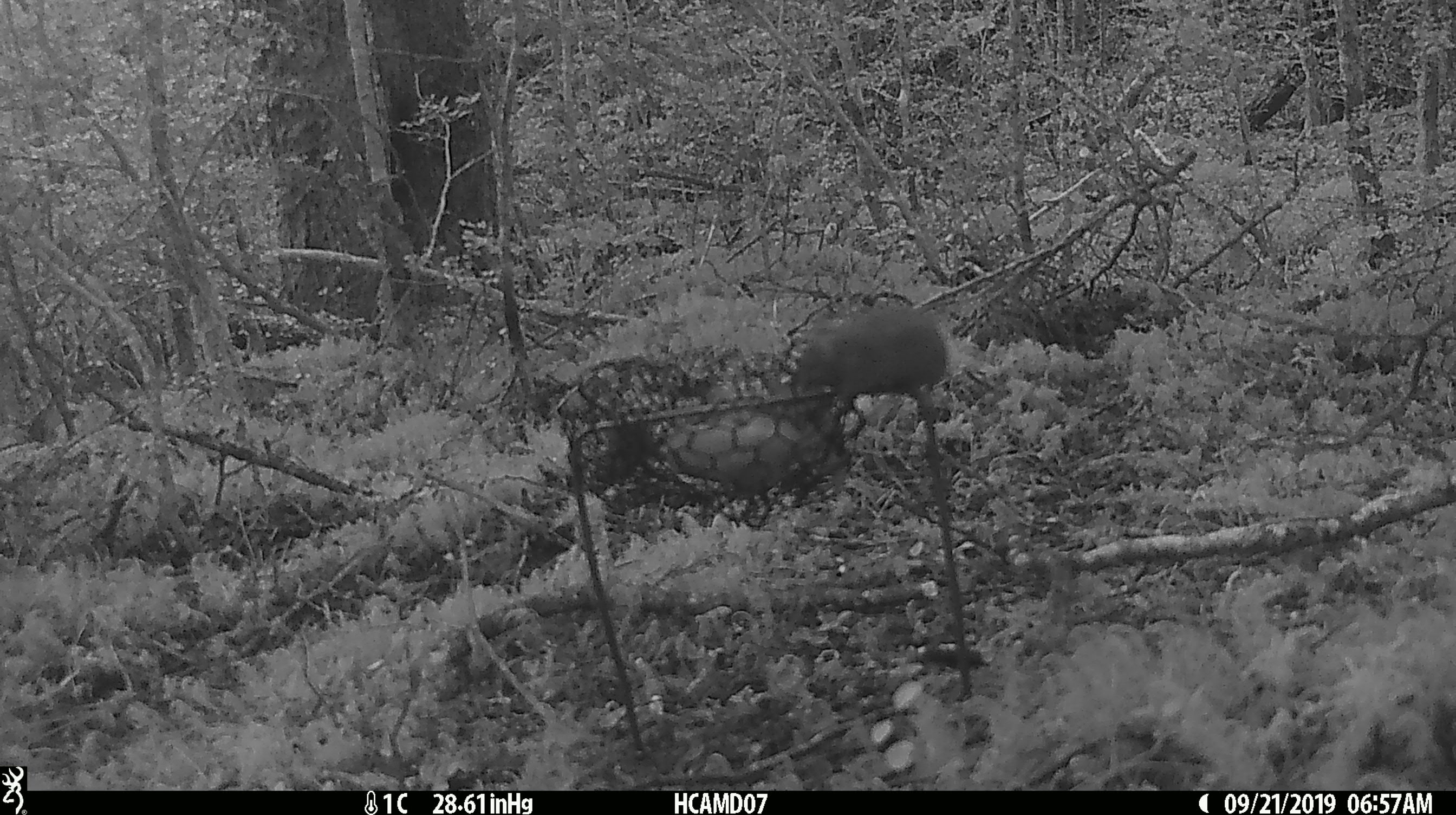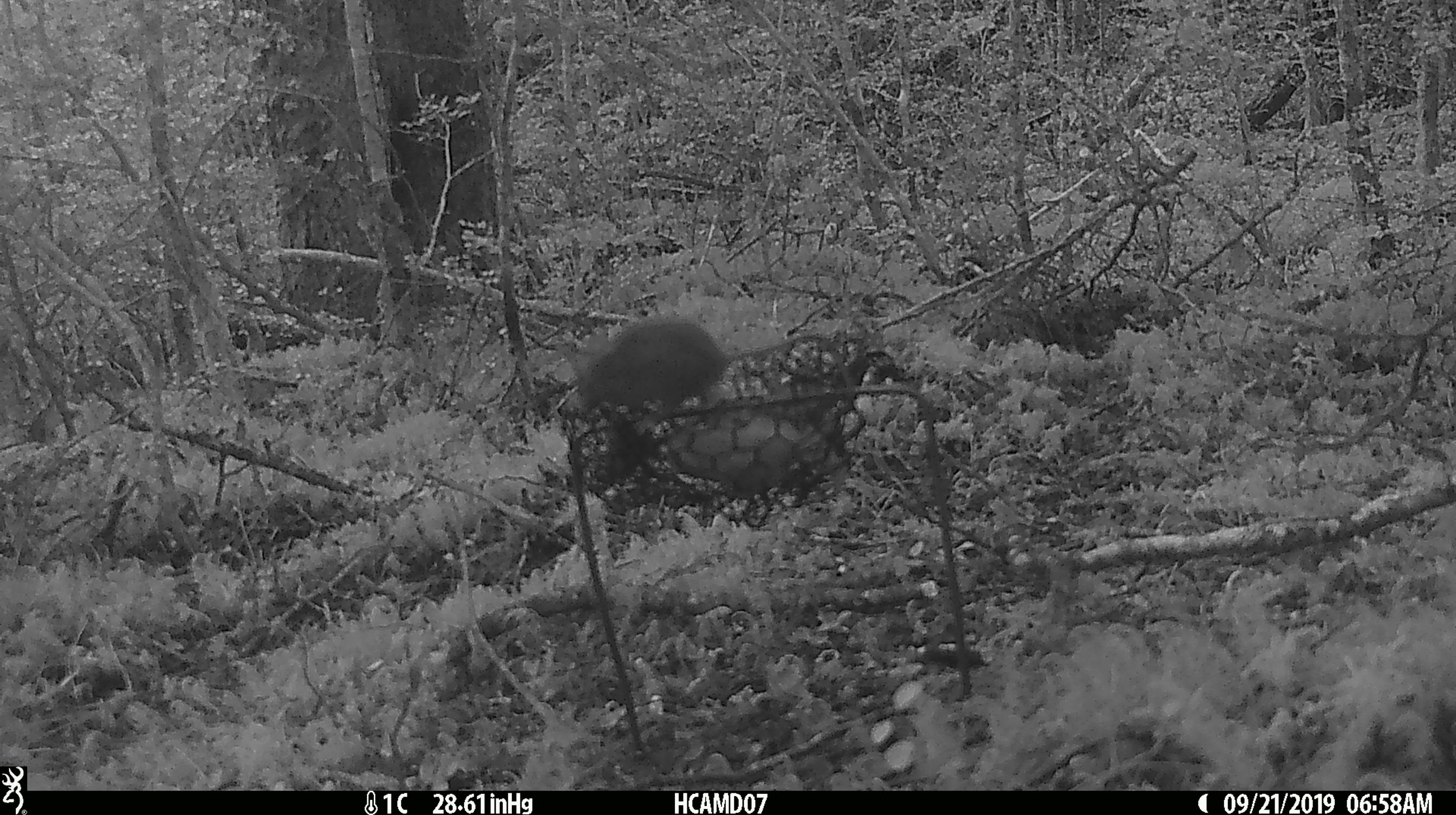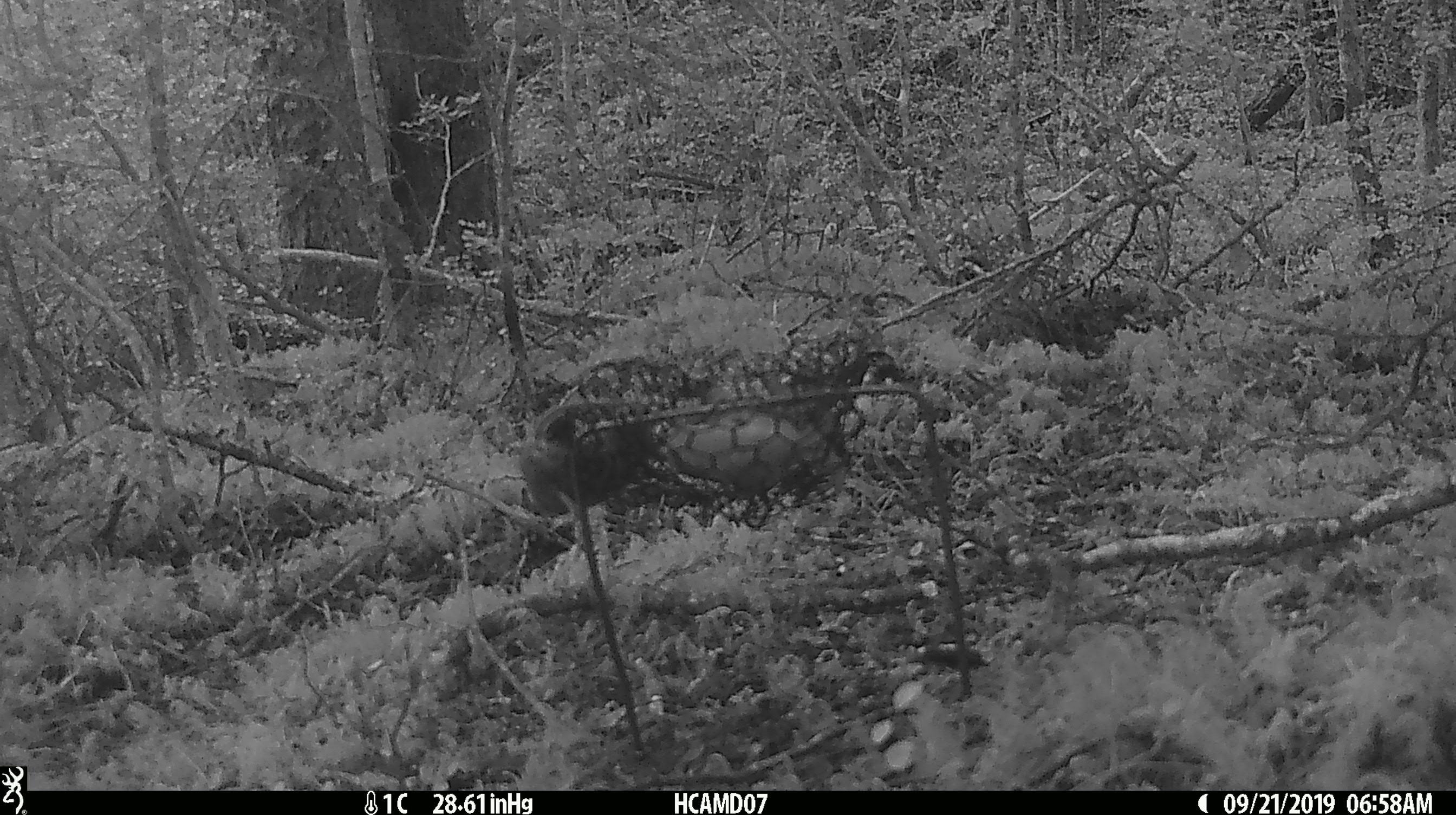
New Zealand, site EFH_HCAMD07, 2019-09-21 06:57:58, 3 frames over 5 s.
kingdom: Animalia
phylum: Chordata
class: Mammalia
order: Rodentia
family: Muridae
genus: Mus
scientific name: Mus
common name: mouse